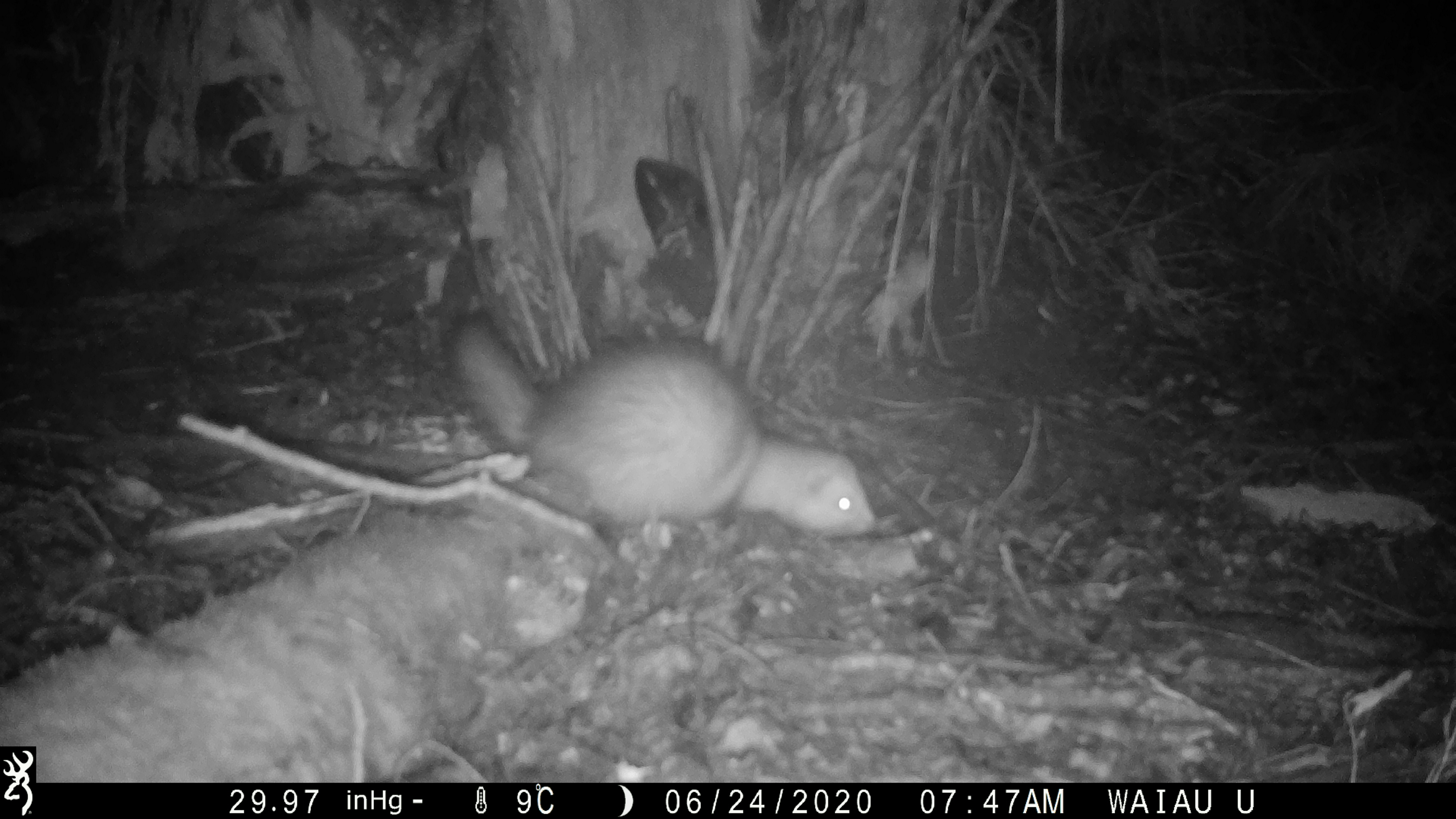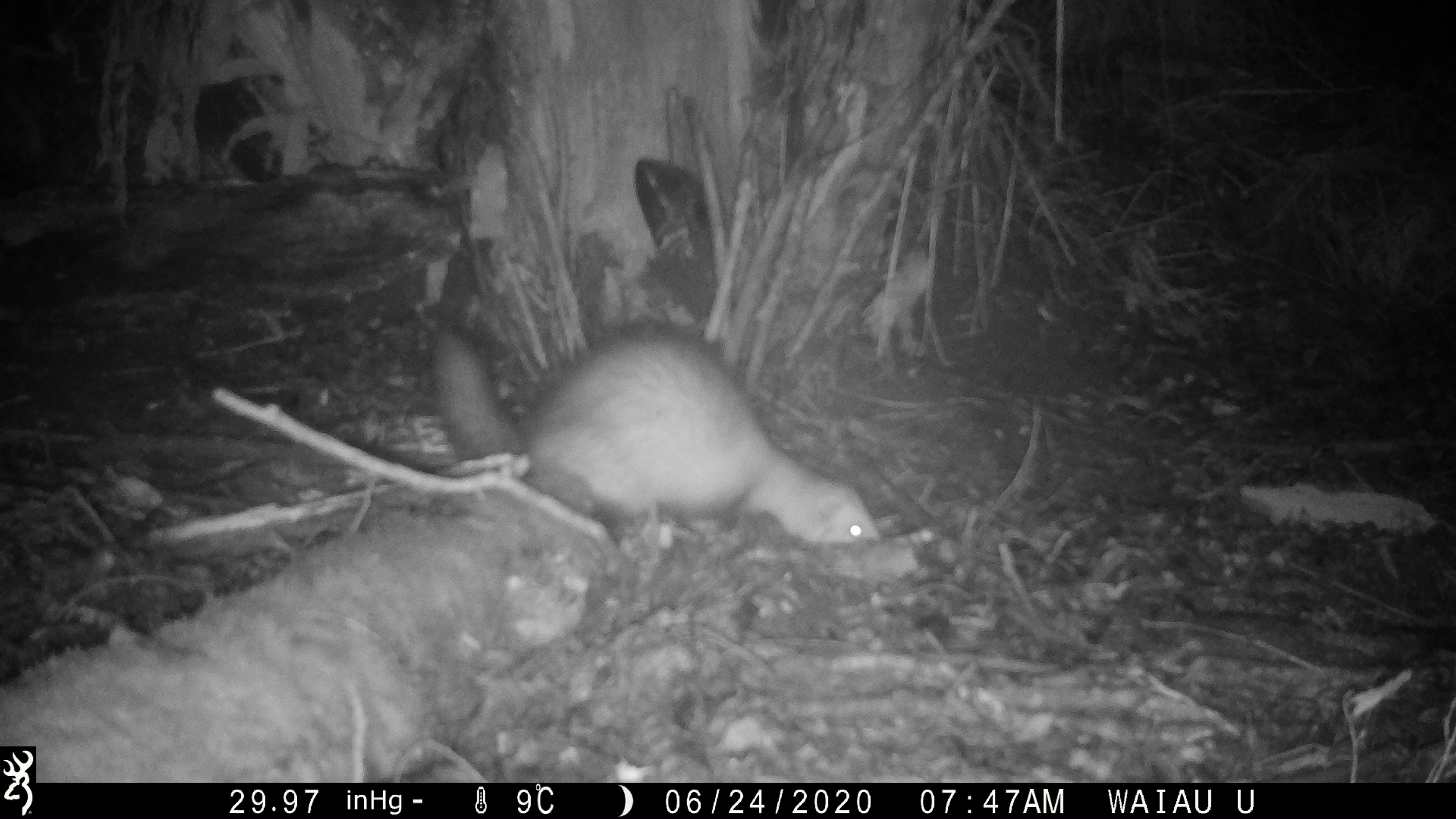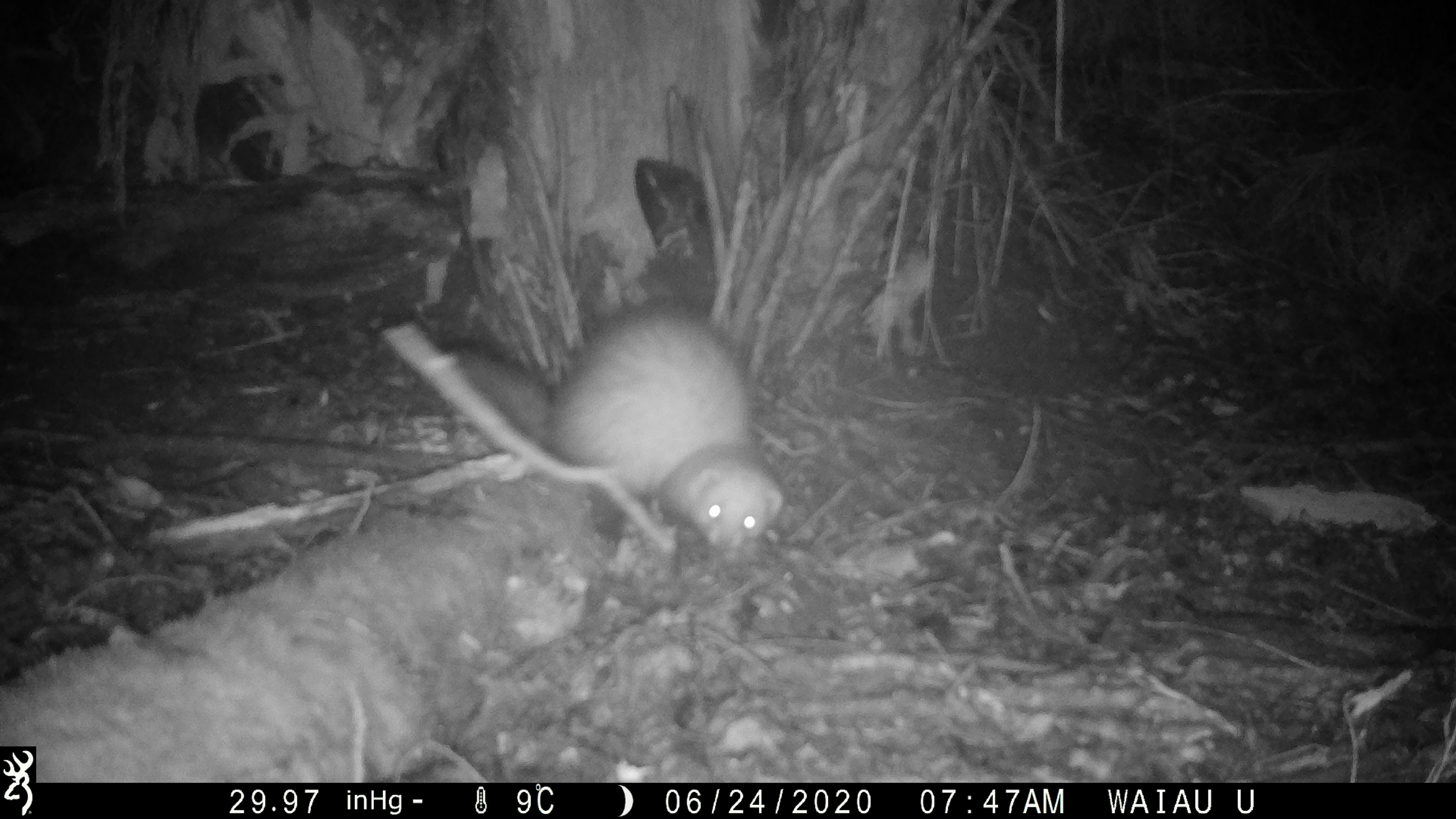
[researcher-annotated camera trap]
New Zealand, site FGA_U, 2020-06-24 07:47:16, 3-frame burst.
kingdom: Animalia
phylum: Chordata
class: Mammalia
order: Carnivora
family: Mustelidae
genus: Mustela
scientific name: Mustela furo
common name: ferret